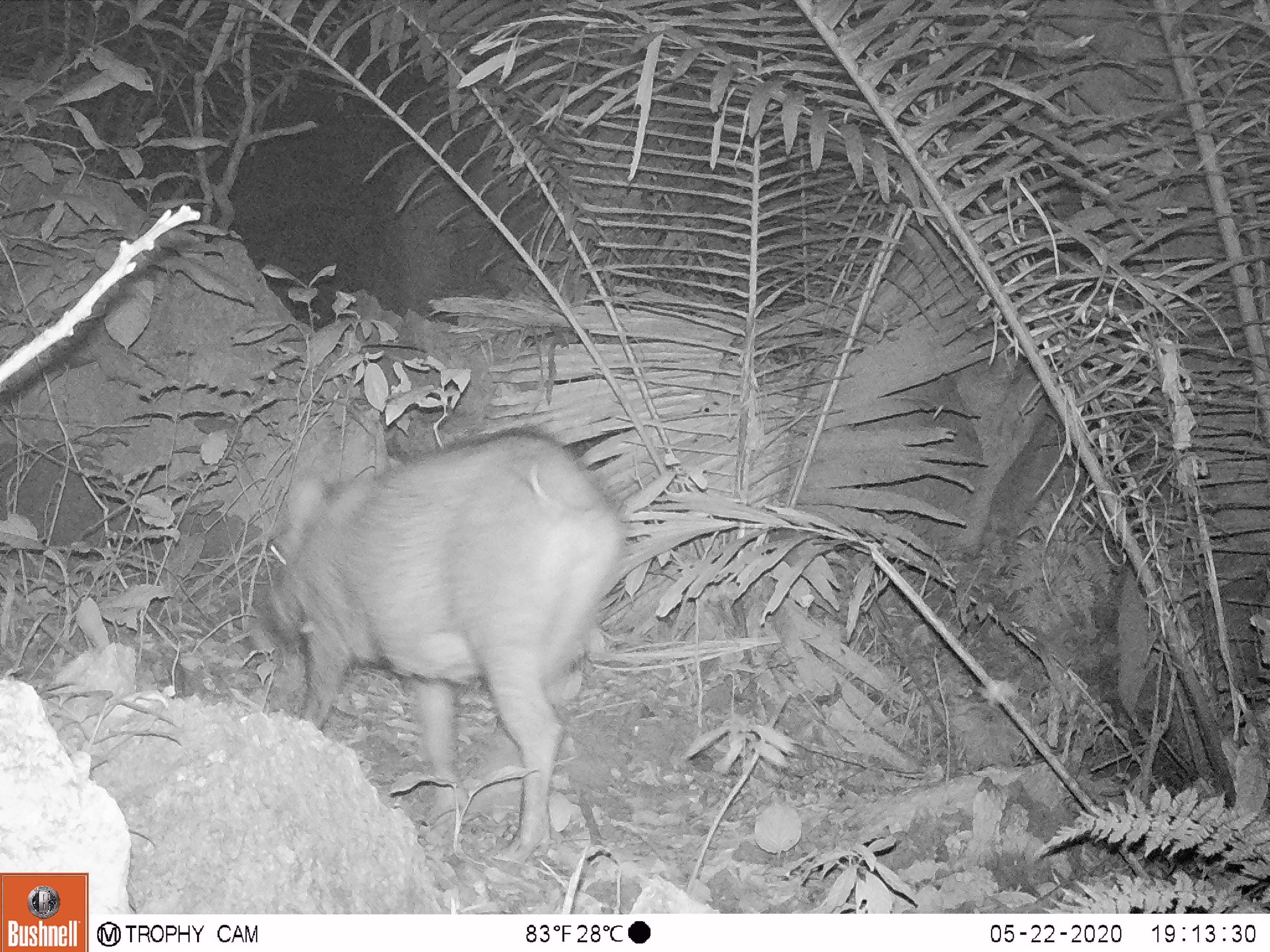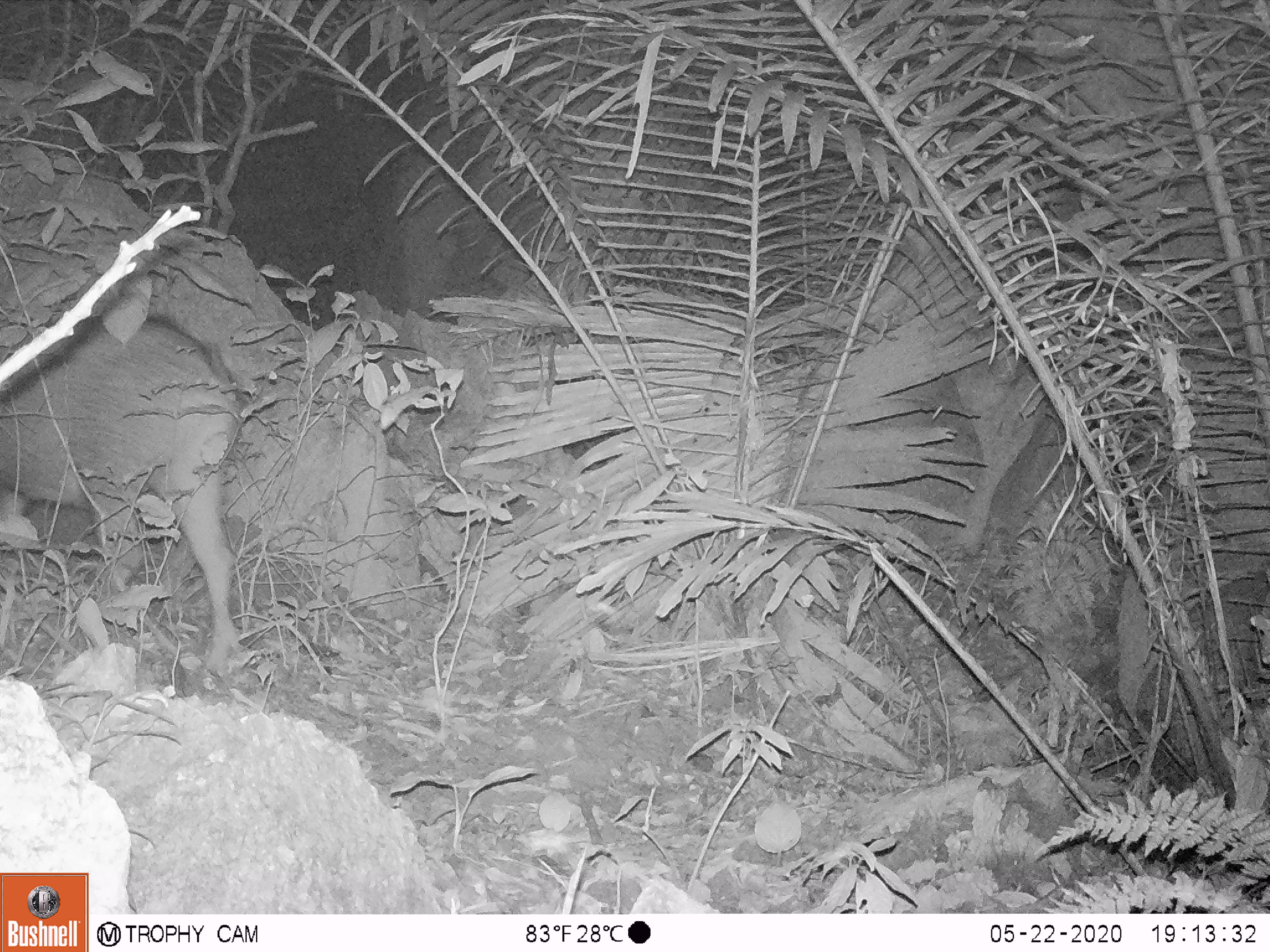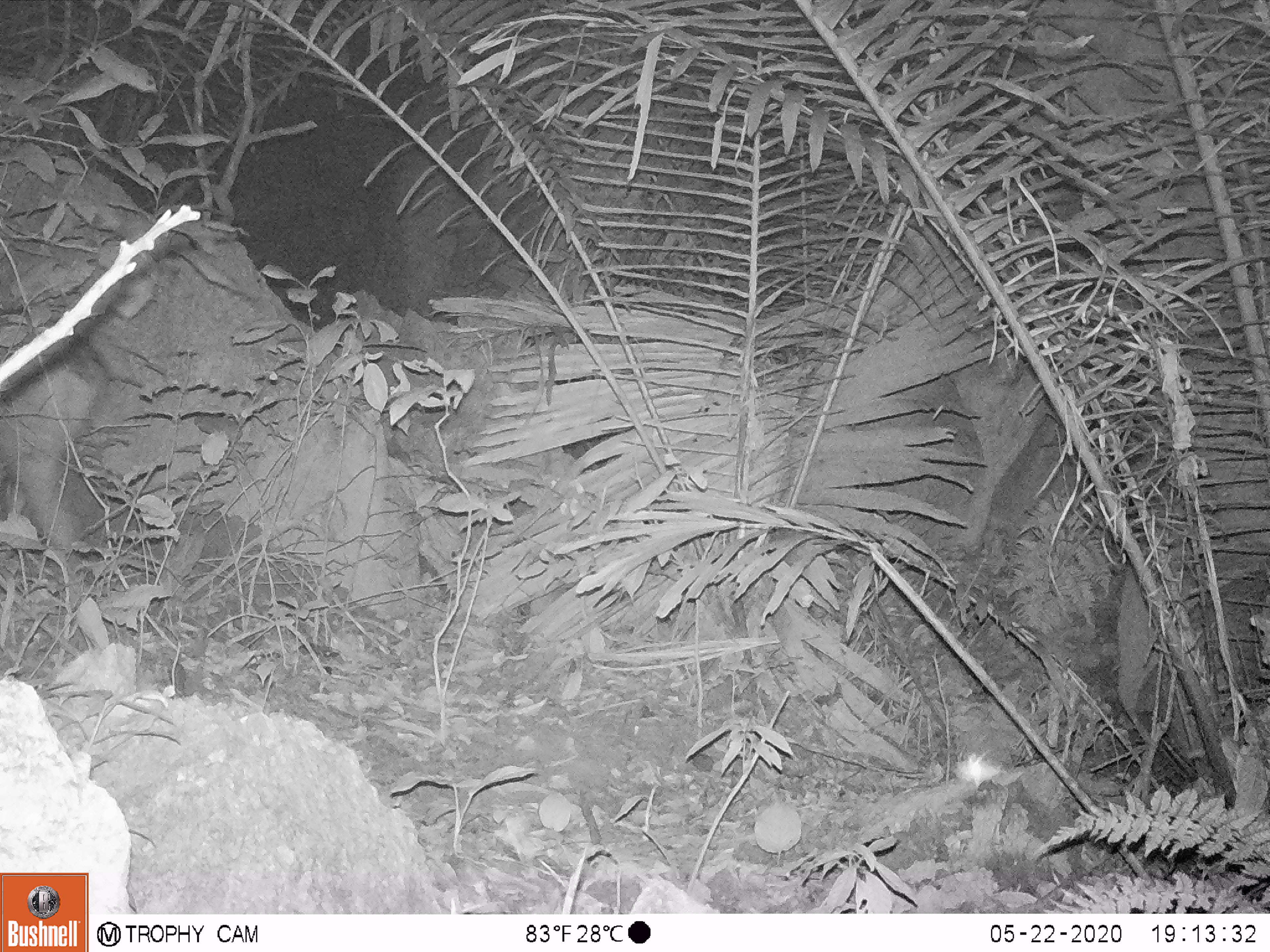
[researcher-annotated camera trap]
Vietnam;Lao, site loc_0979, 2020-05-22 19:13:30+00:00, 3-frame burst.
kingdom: Animalia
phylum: Chordata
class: Mammalia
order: Artiodactyla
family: Suidae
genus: Sus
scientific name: Sus scrofa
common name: eurasian wild pig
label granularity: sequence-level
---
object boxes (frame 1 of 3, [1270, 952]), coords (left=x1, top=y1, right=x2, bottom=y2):
eurasian wild pig: (left=265, top=425, right=625, bottom=859)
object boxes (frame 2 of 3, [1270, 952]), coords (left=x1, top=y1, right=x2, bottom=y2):
eurasian wild pig: (left=0, top=315, right=237, bottom=669)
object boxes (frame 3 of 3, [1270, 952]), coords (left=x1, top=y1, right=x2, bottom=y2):
eurasian wild pig: (left=0, top=309, right=107, bottom=644)